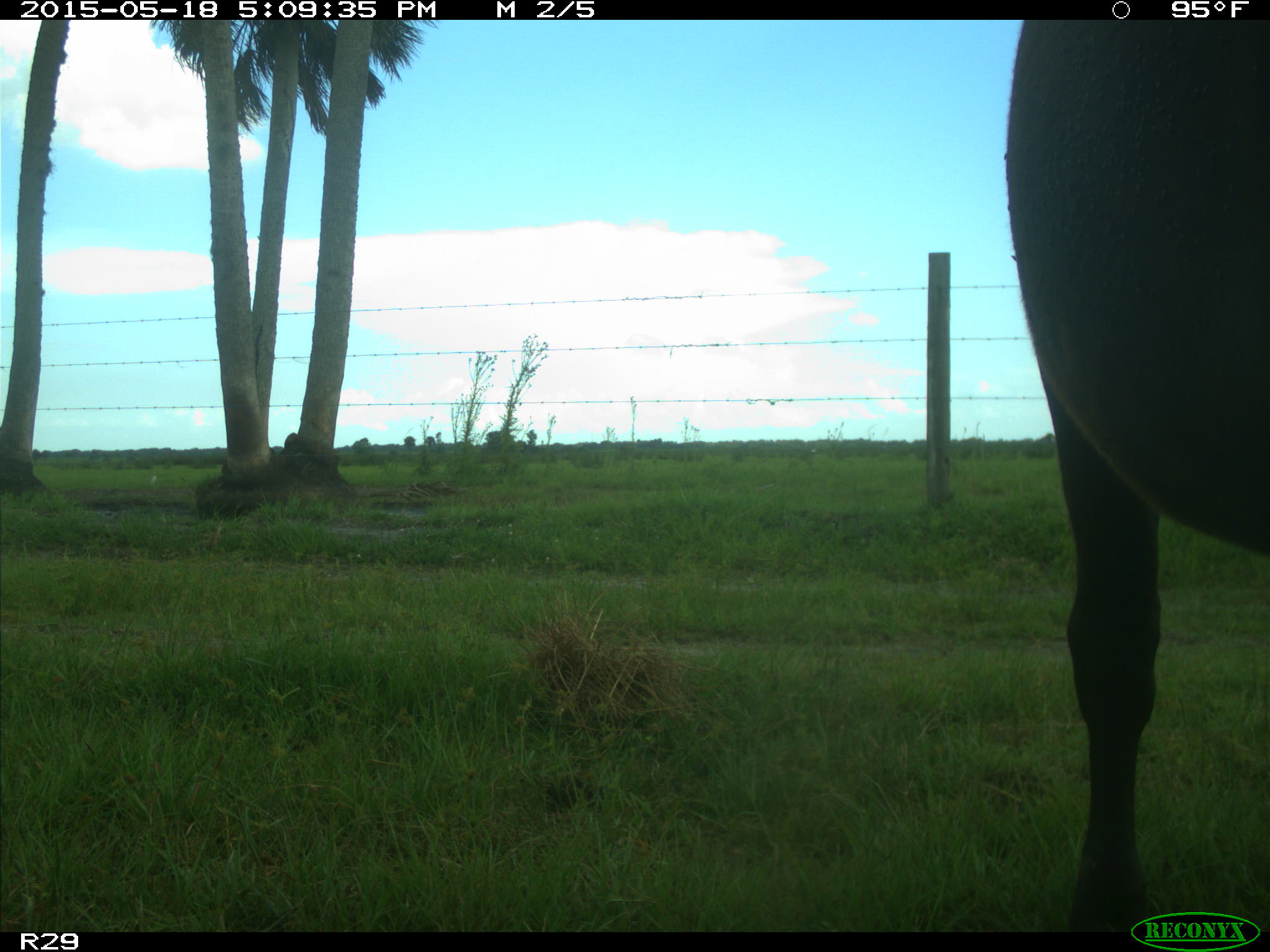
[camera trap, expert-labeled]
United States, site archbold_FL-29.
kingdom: Animalia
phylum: Chordata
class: Mammalia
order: Artiodactyla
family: Bovidae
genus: Bos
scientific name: Bos taurus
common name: domestic cow